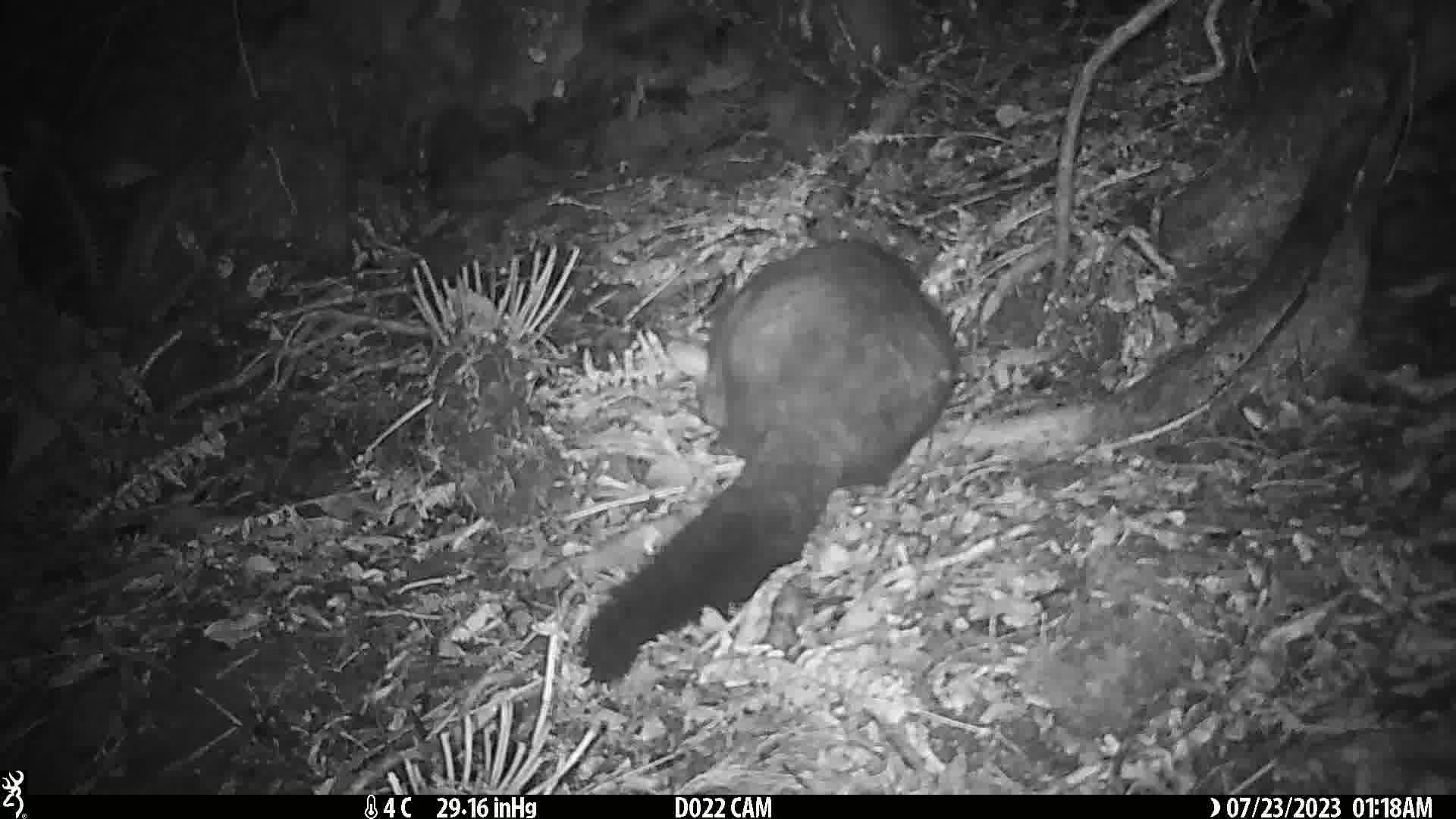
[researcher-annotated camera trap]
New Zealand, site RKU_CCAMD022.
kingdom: Animalia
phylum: Chordata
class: Mammalia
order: Diprotodontia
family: Phalangeridae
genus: Trichosurus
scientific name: Trichosurus vulpecula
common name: common brushtail possum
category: possum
Possum (common brushtail possum) (Trichosurus vulpecula).